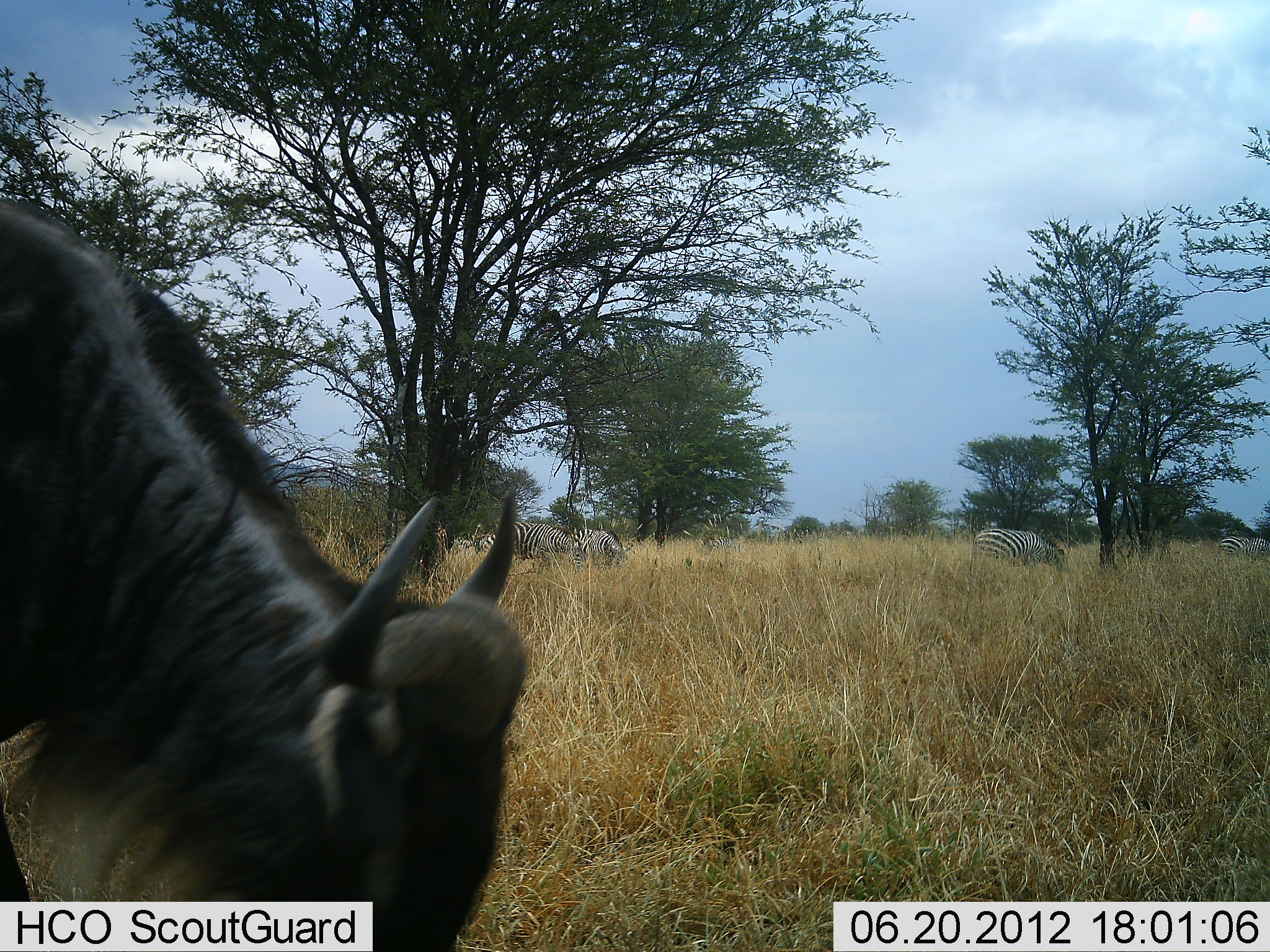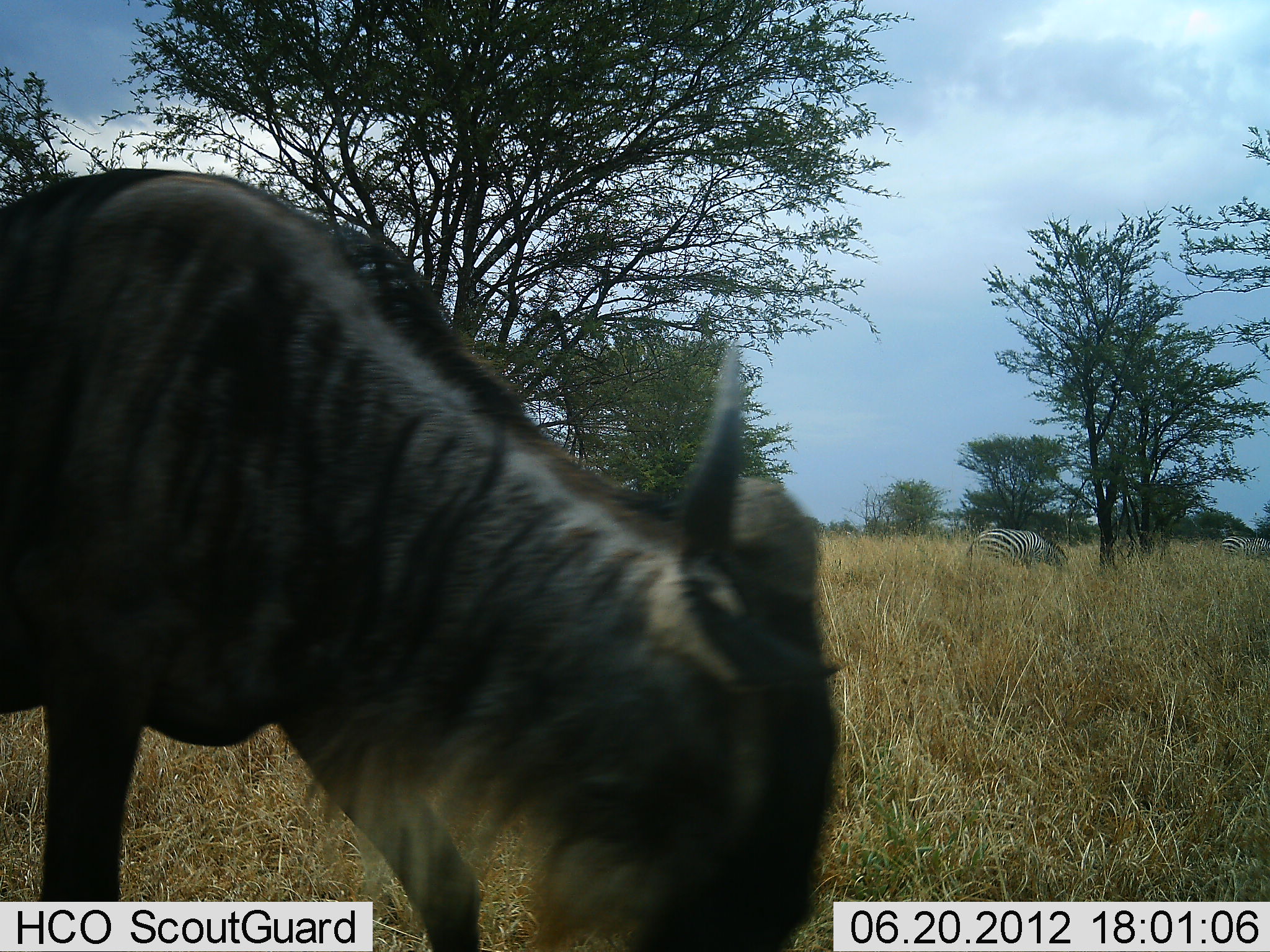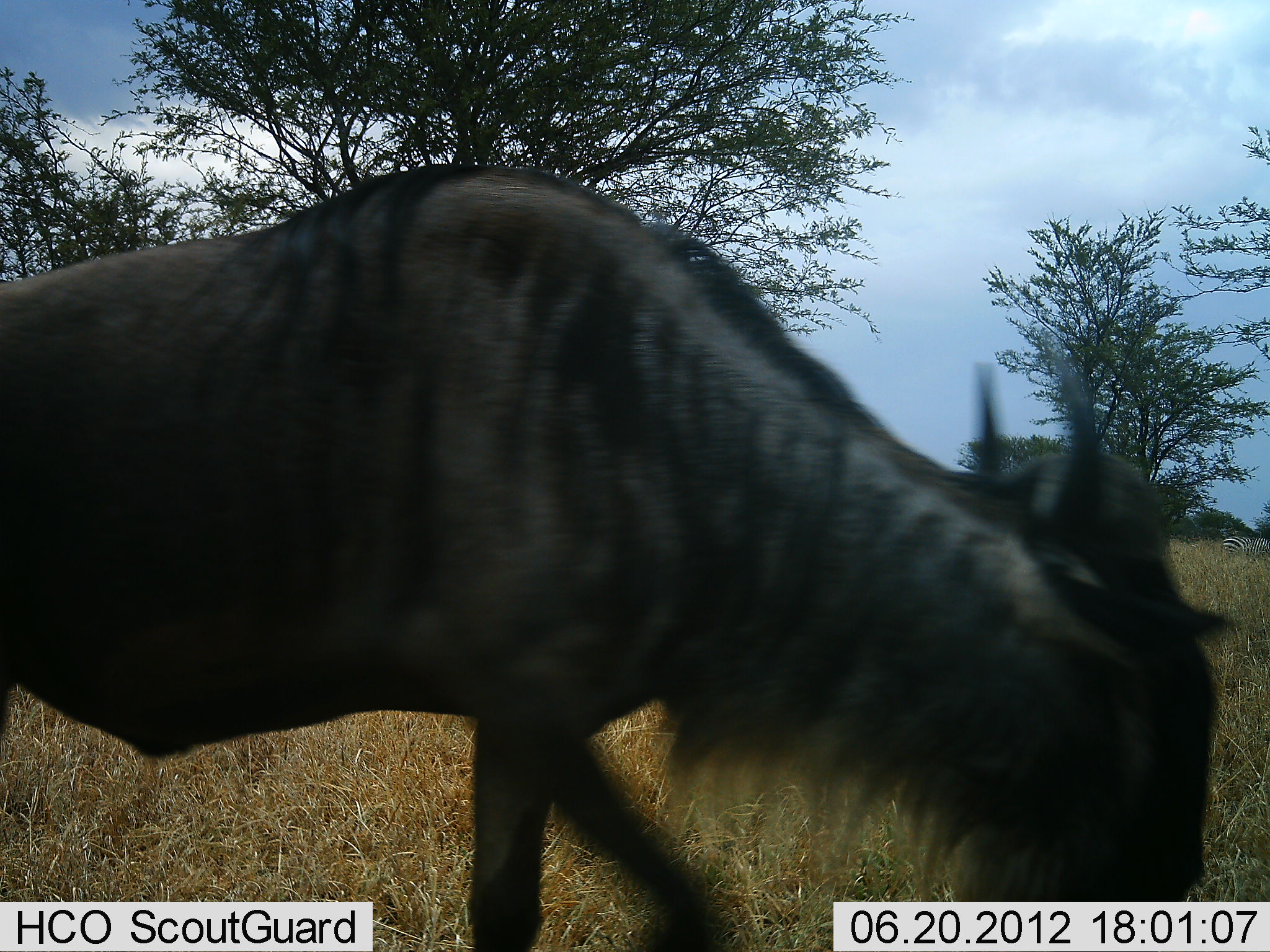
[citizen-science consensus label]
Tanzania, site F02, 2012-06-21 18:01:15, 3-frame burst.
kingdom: Animalia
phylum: Chordata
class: Mammalia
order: Artiodactyla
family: Bovidae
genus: Connochaetes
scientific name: Connochaetes taurinus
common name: blue wildebeest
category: wildebeest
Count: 1.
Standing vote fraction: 0%.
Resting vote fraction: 0%.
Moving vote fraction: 77%.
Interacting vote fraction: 0%.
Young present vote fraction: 0%.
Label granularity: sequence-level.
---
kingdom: Animalia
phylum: Chordata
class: Mammalia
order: Perissodactyla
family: Equidae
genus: Equus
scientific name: Equus quagga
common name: plains zebra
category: zebra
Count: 4.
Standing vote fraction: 20%.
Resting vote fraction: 10%.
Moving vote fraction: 0%.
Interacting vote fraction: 0%.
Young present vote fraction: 0%.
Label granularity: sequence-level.